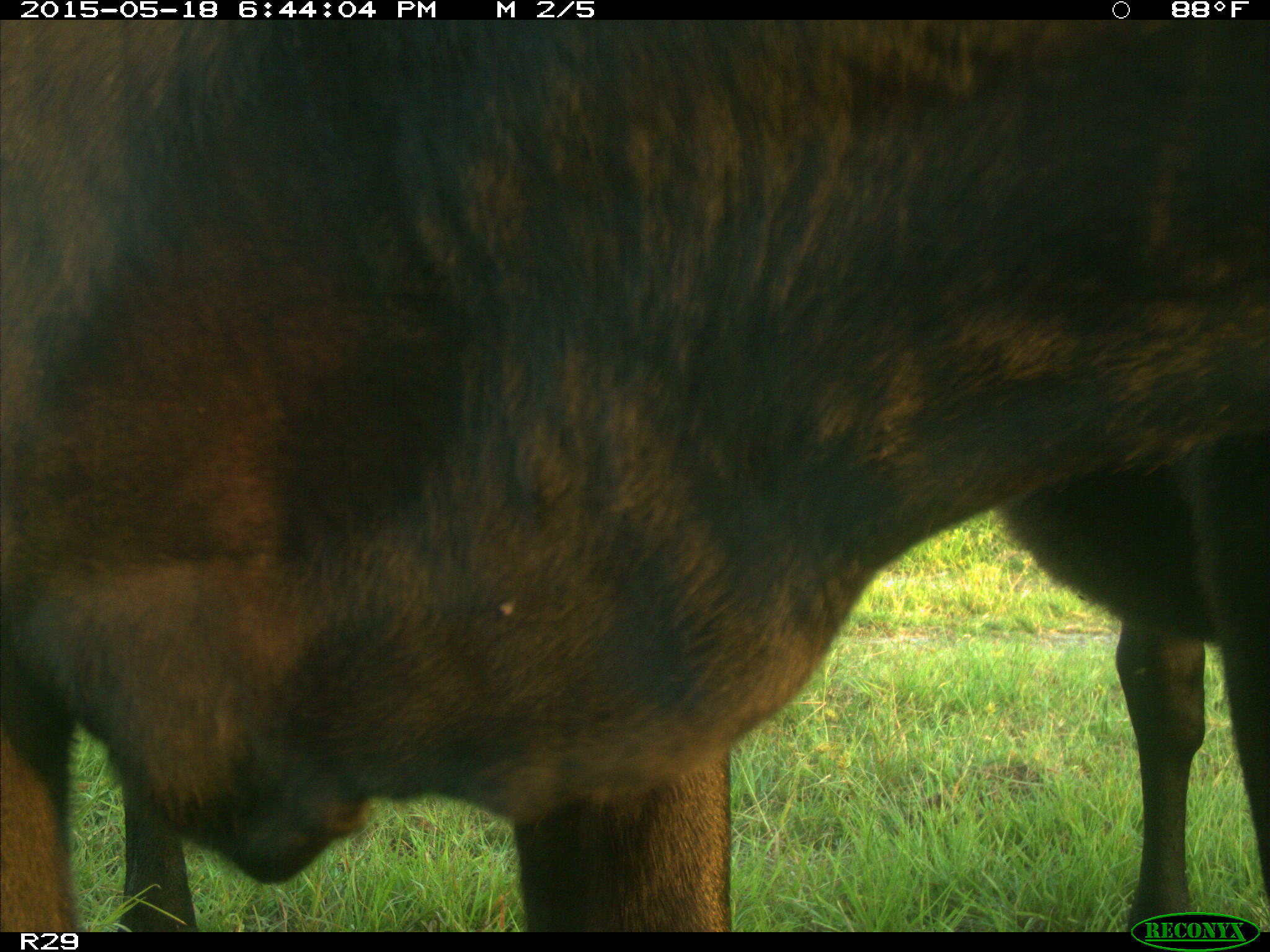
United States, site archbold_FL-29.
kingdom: Animalia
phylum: Chordata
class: Mammalia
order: Artiodactyla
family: Bovidae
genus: Bos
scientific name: Bos taurus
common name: domestic cow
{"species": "Bos taurus (domestic cow)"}